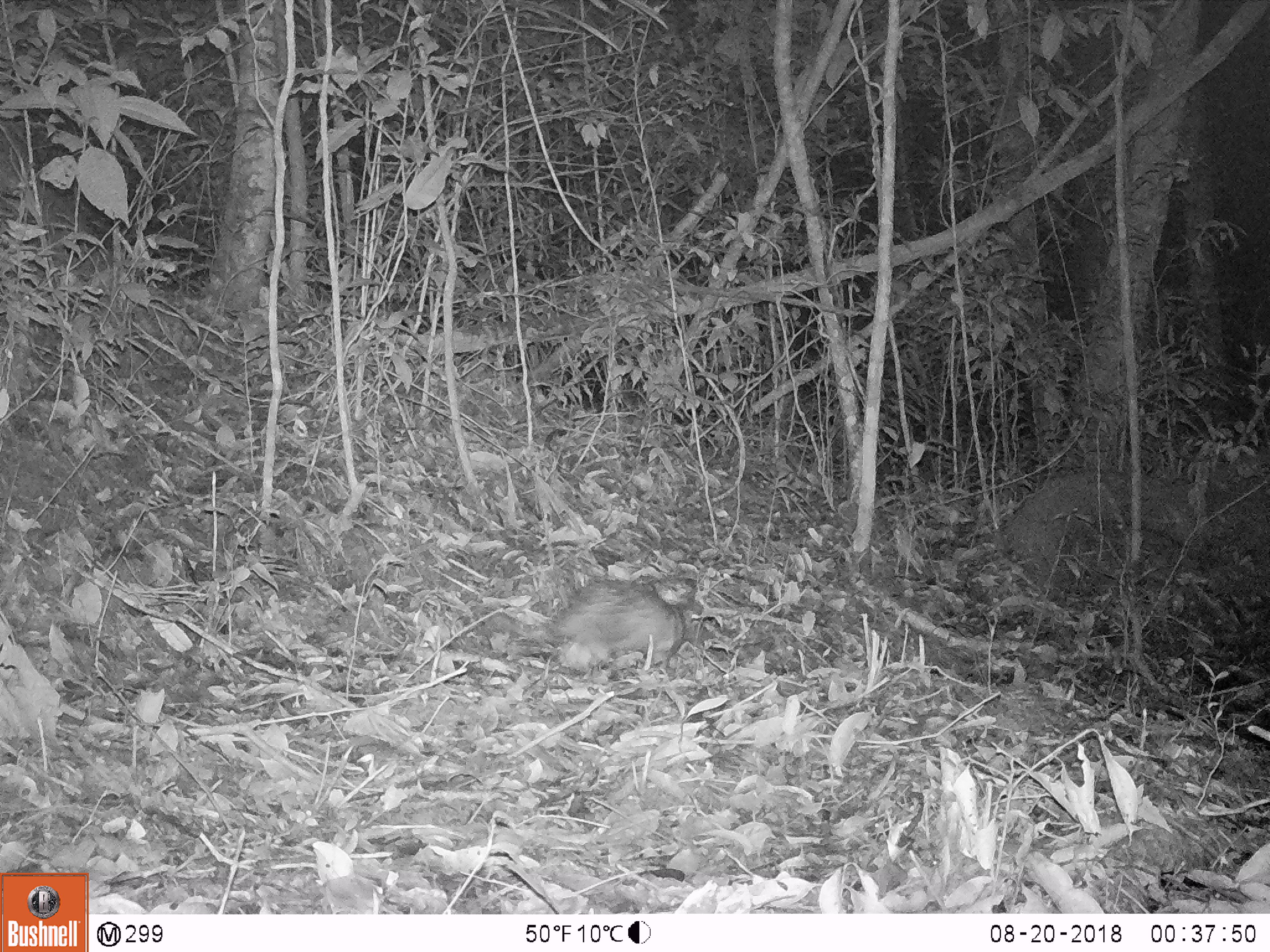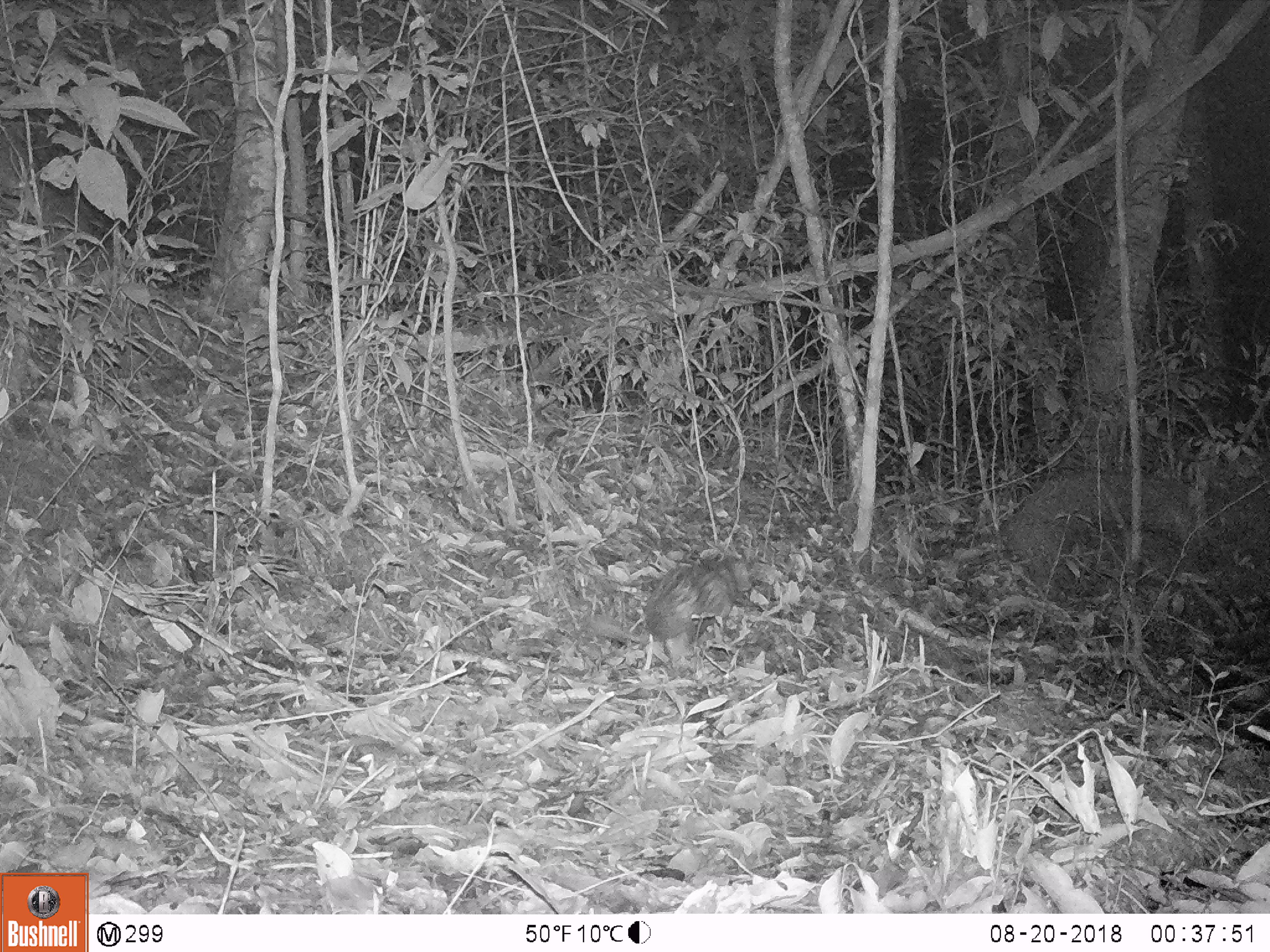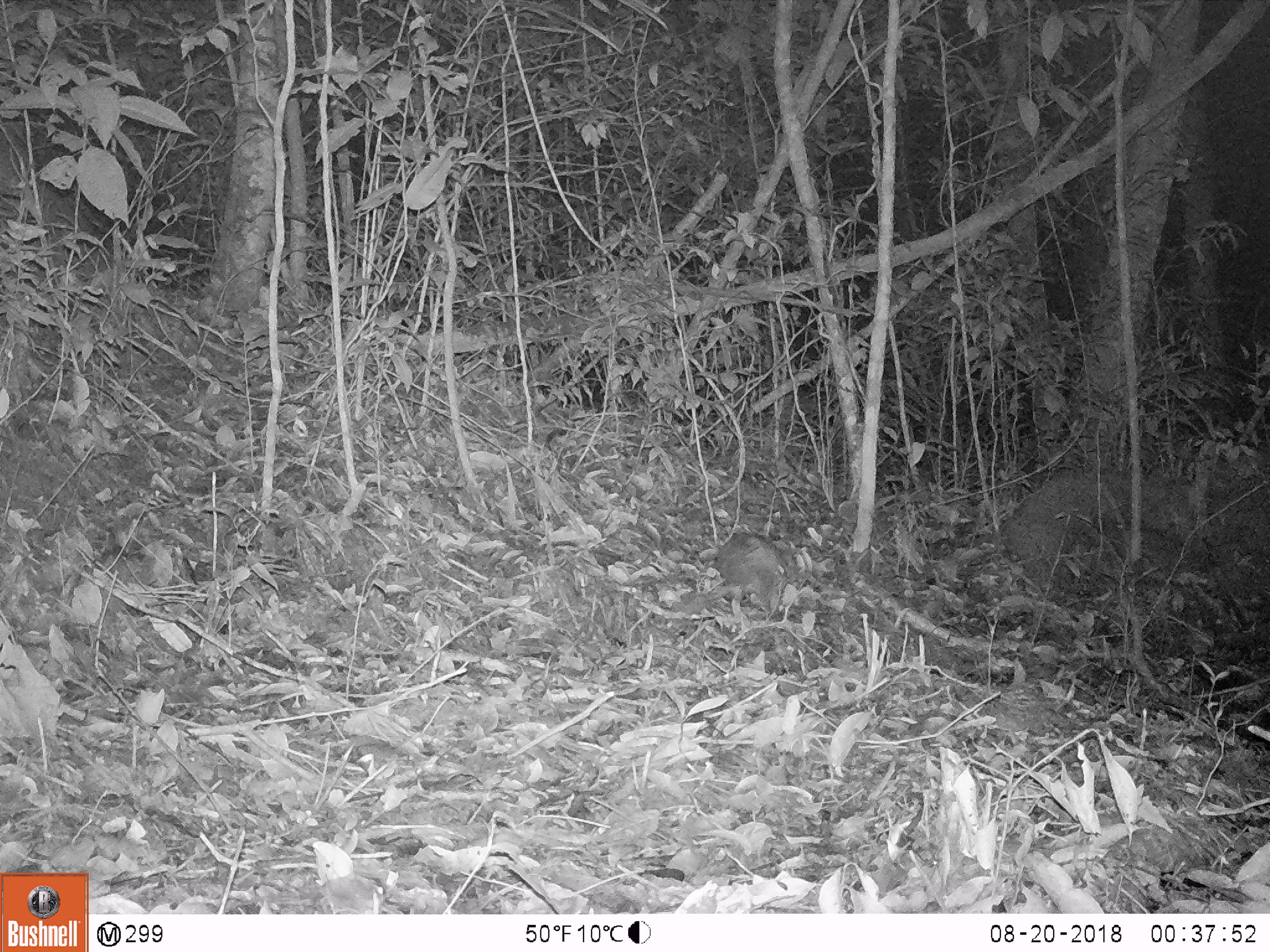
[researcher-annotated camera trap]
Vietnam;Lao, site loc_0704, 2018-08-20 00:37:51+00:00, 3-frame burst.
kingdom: Animalia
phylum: Chordata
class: Mammalia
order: Rodentia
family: Hystricidae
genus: Atherurus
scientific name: Atherurus macrourus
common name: asiatic brush-tailed porcupine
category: asiatic brush tailed porcupine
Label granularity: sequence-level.